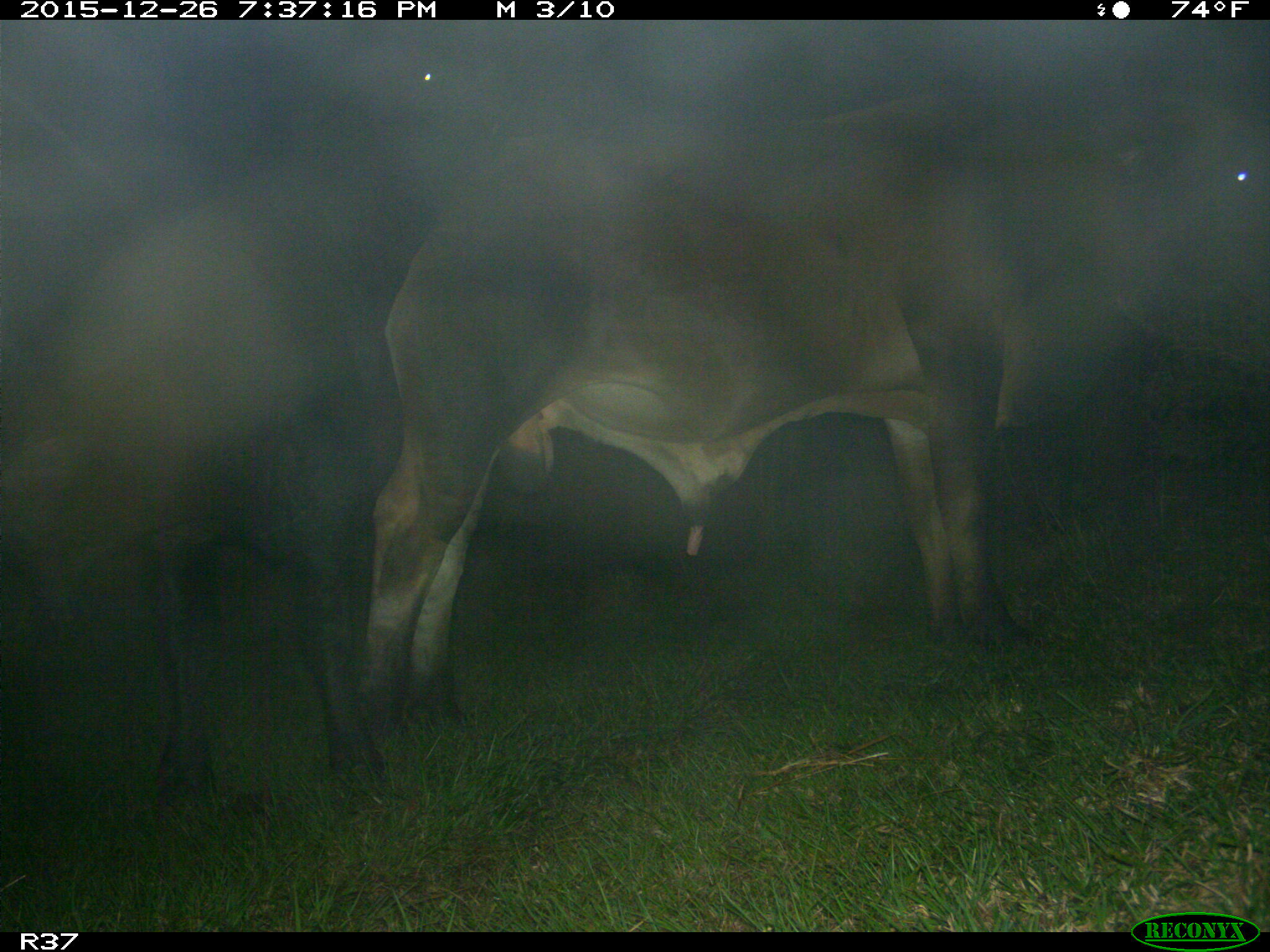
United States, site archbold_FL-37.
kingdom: Animalia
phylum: Chordata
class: Mammalia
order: Artiodactyla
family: Bovidae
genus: Bos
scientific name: Bos taurus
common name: domestic cow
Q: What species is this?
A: Bos taurus (domestic cow).